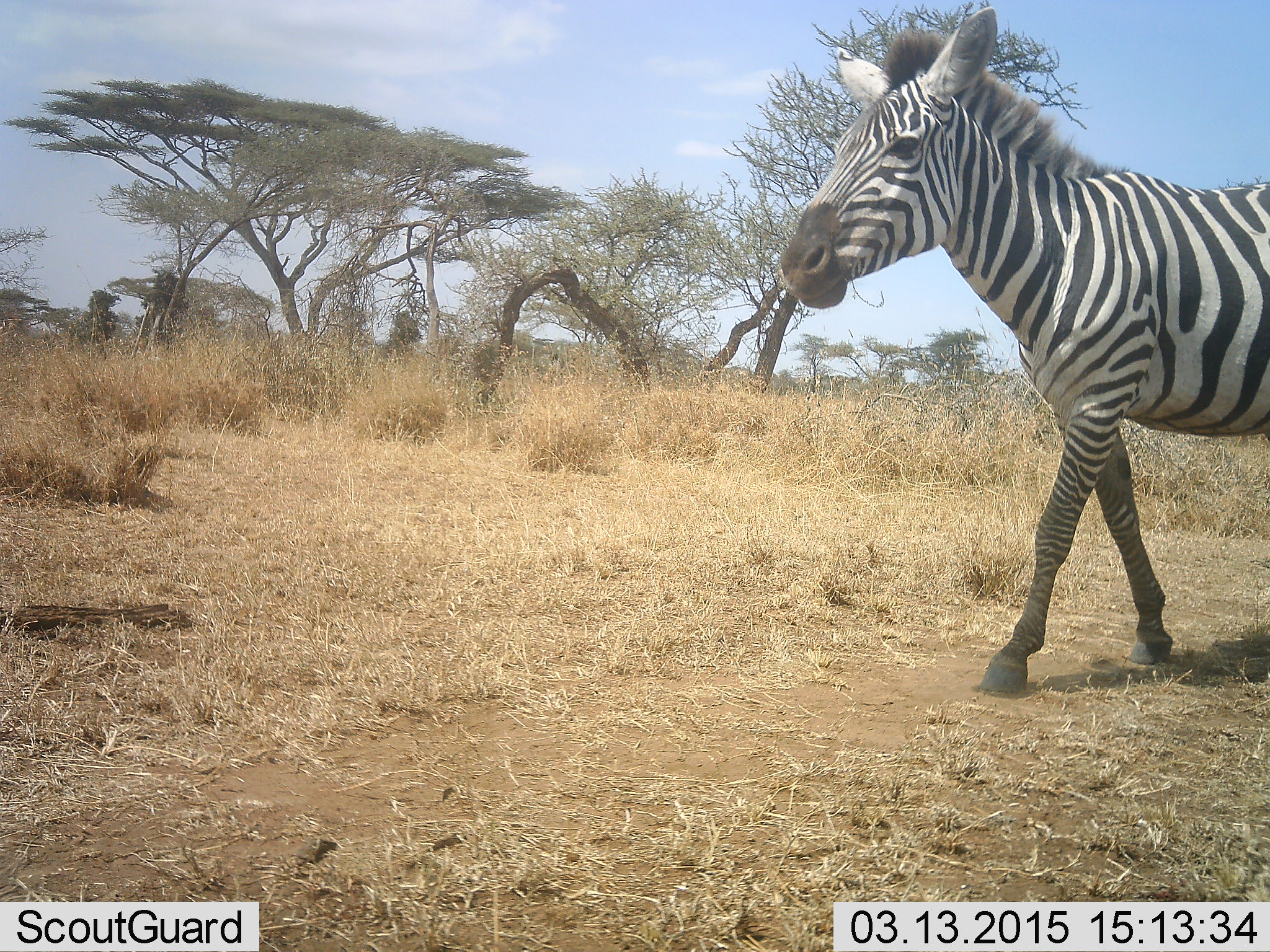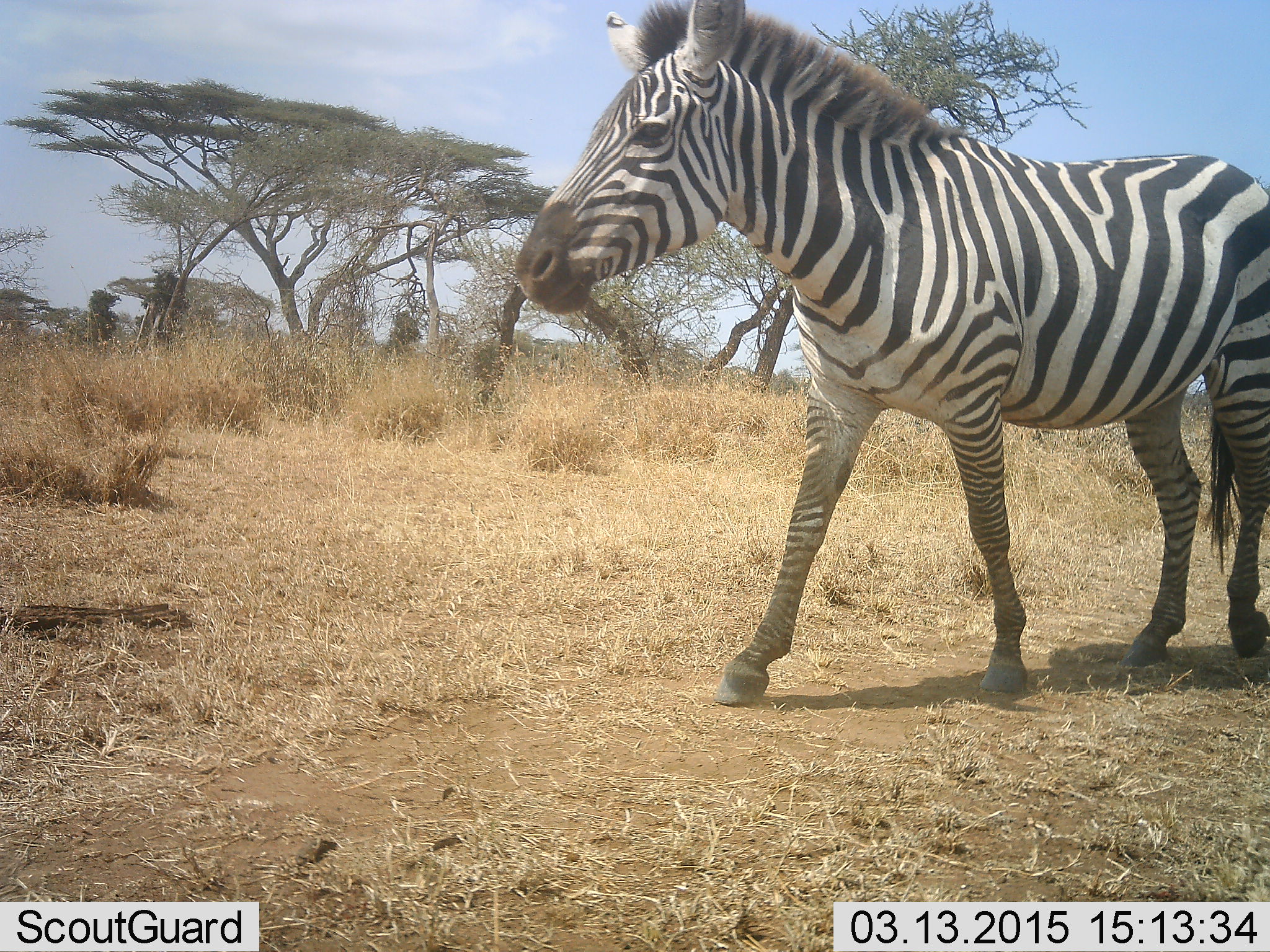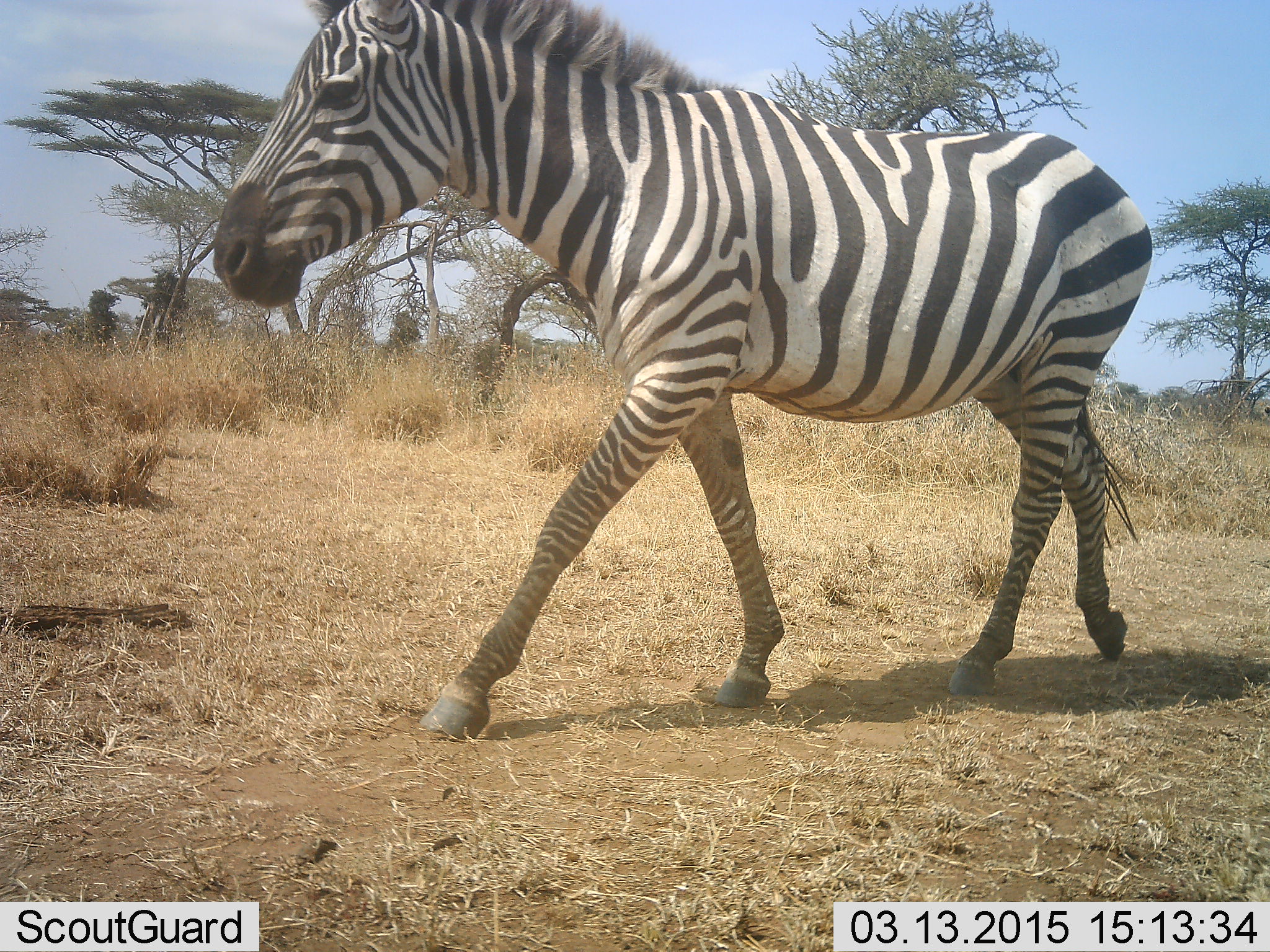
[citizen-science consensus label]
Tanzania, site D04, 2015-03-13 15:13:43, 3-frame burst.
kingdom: Animalia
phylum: Chordata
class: Mammalia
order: Perissodactyla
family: Equidae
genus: Equus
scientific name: Equus quagga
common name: plains zebra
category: zebra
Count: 1.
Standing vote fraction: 0%.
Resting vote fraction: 0%.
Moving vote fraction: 100%.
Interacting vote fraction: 0%.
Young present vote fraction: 0%.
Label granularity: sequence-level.